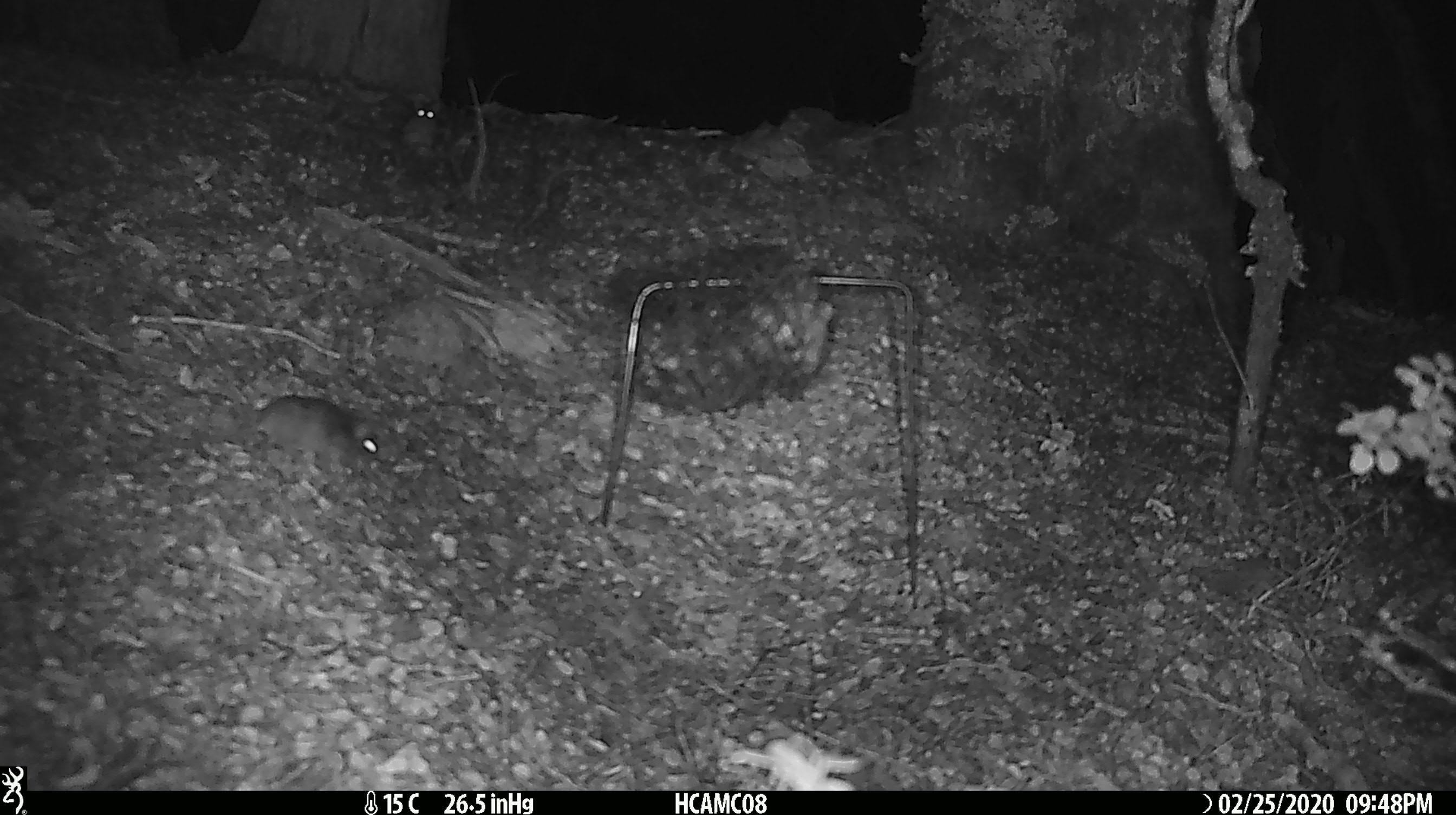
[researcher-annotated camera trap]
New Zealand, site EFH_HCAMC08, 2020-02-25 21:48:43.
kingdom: Animalia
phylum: Chordata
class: Mammalia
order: Rodentia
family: Muridae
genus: Mus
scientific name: Mus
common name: mouse